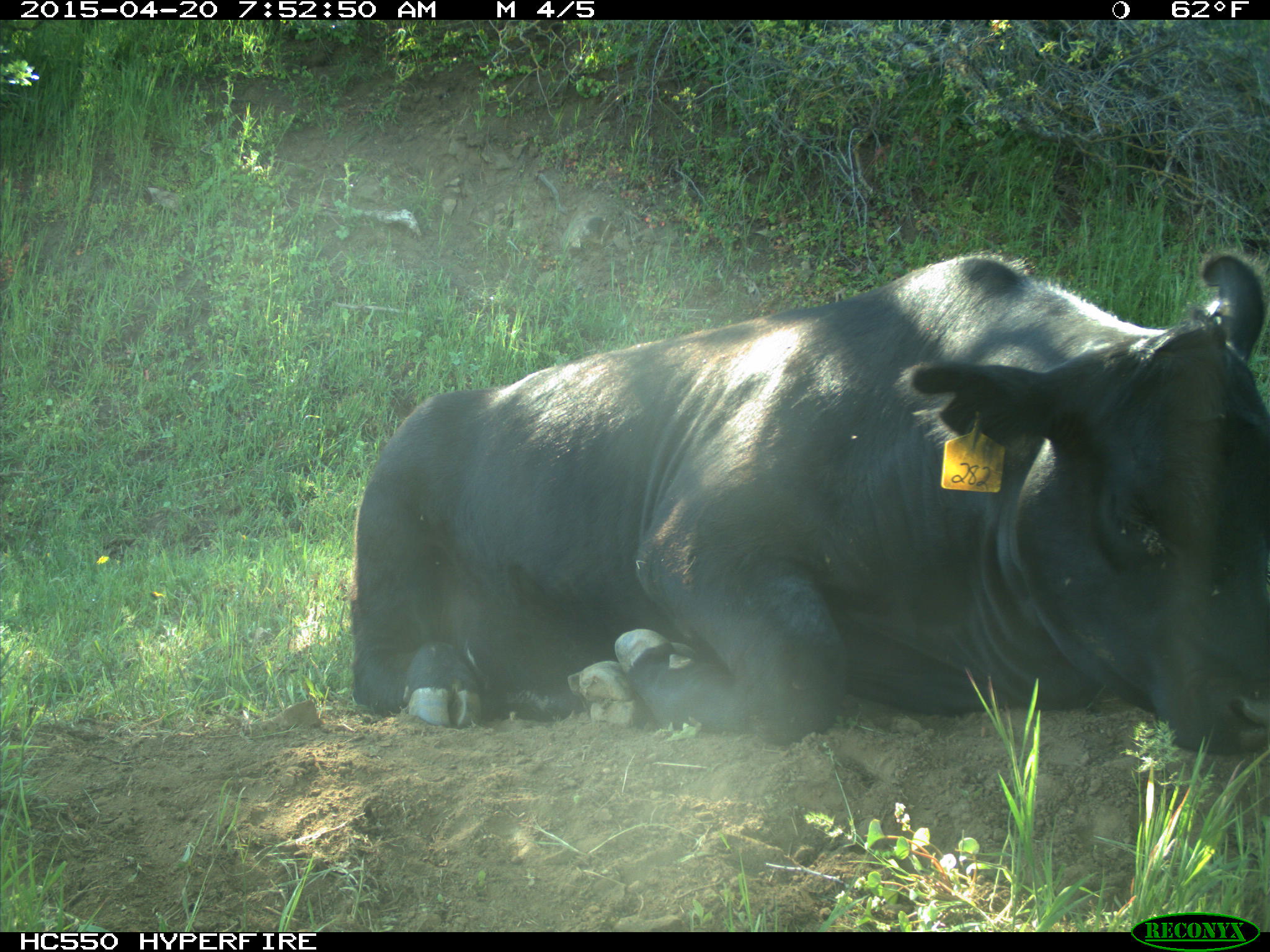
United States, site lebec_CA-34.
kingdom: Animalia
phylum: Chordata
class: Mammalia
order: Artiodactyla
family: Bovidae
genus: Bos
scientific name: Bos taurus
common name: domestic cow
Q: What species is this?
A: Bos taurus (domestic cow).